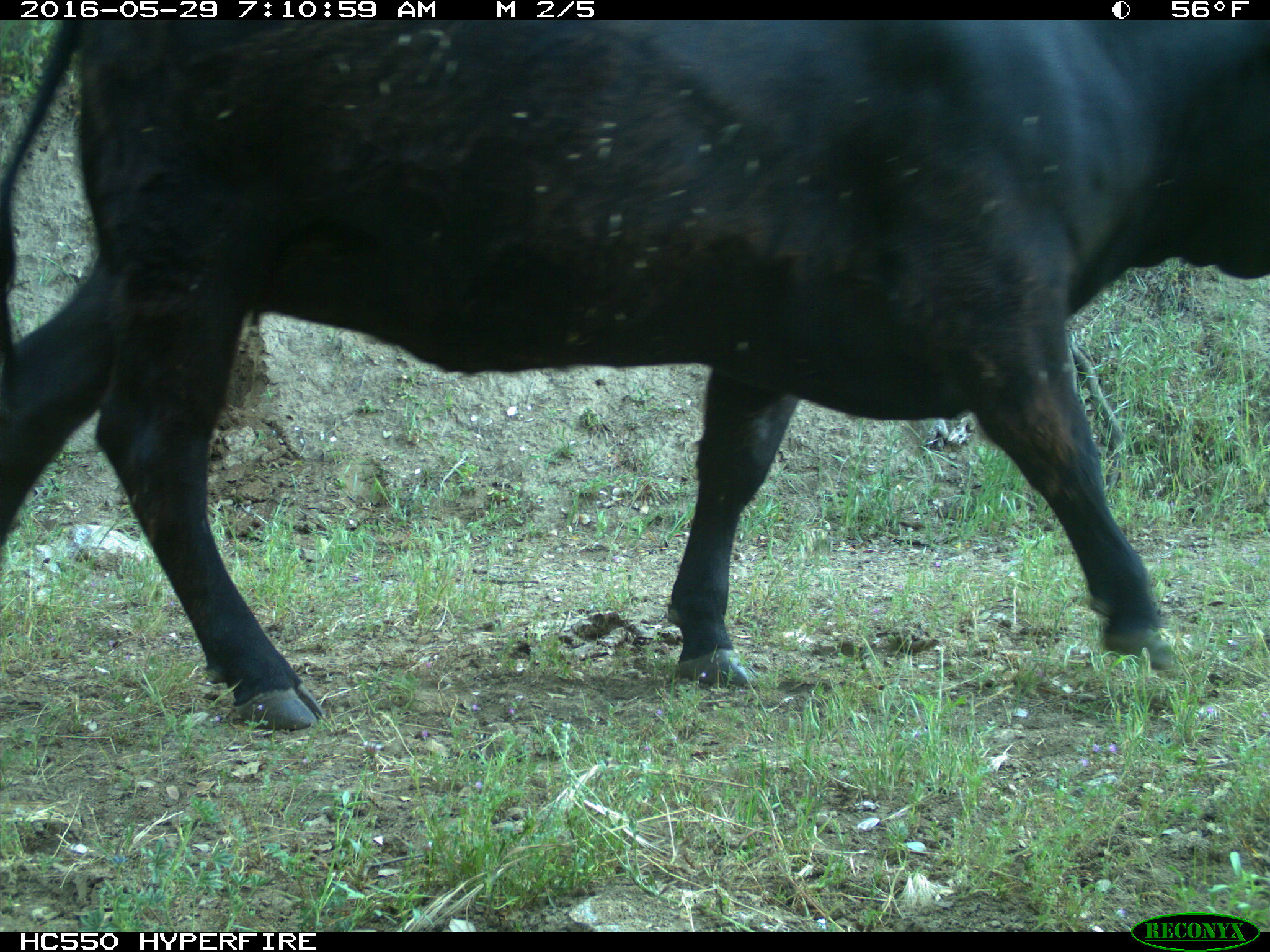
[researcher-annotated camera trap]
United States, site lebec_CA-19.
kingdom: Animalia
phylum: Chordata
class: Mammalia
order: Artiodactyla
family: Bovidae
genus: Bos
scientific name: Bos taurus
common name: domestic cow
Bos taurus (domestic cow).